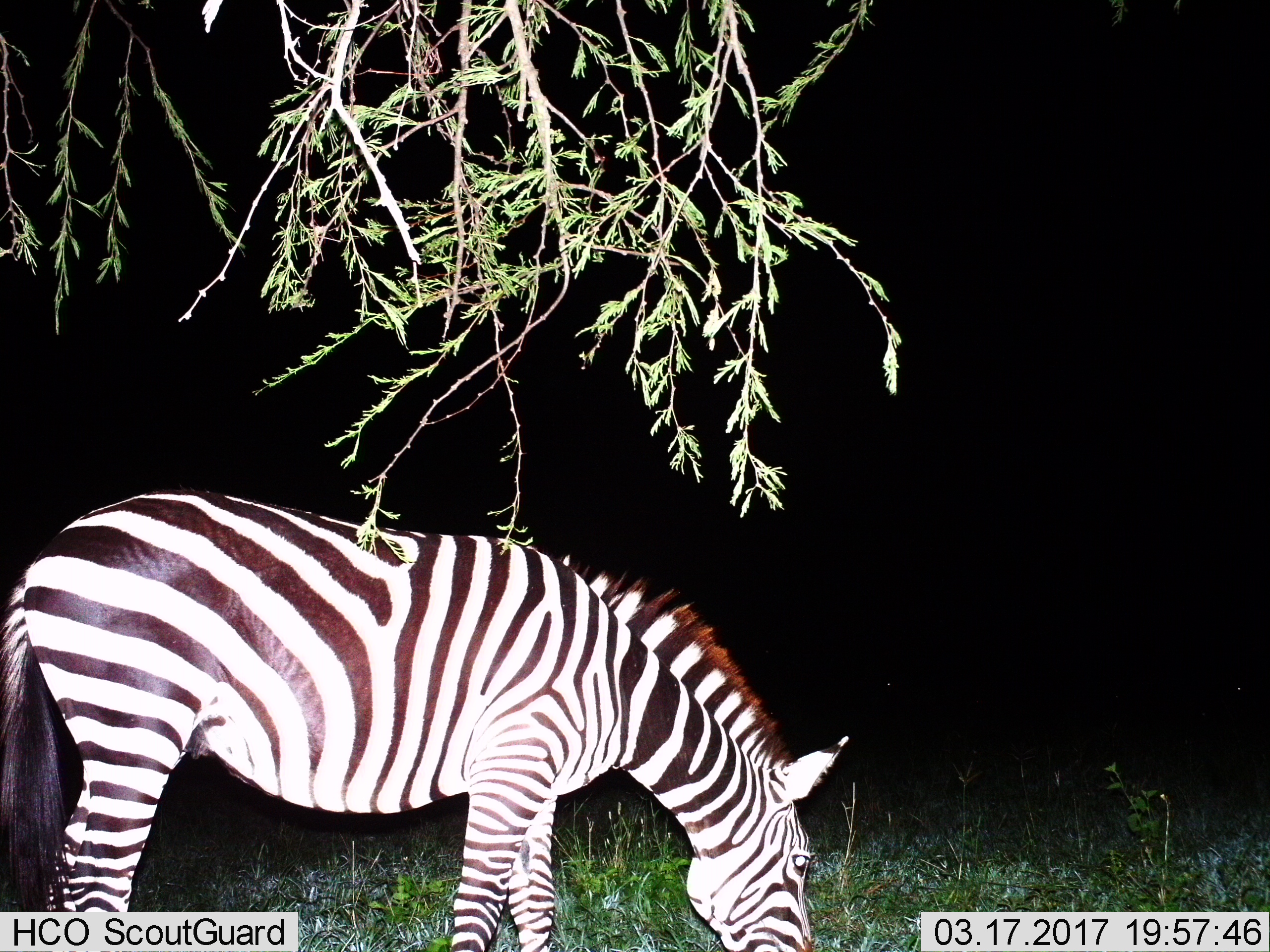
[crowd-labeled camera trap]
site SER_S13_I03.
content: unidentified animal